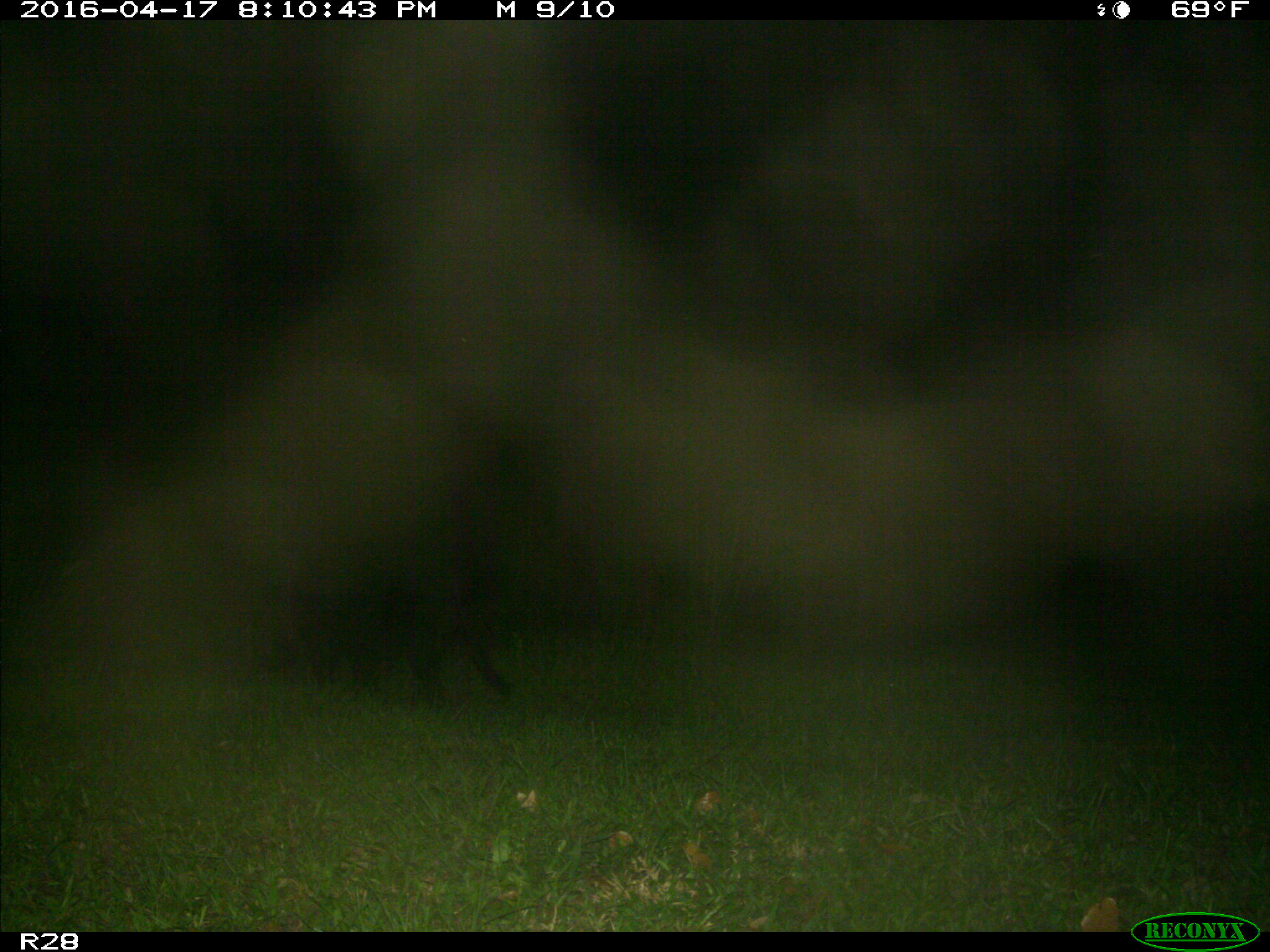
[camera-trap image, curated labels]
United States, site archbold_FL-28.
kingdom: Animalia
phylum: Chordata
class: Mammalia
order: Artiodactyla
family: Suidae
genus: Sus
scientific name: Sus scrofa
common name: wild boar